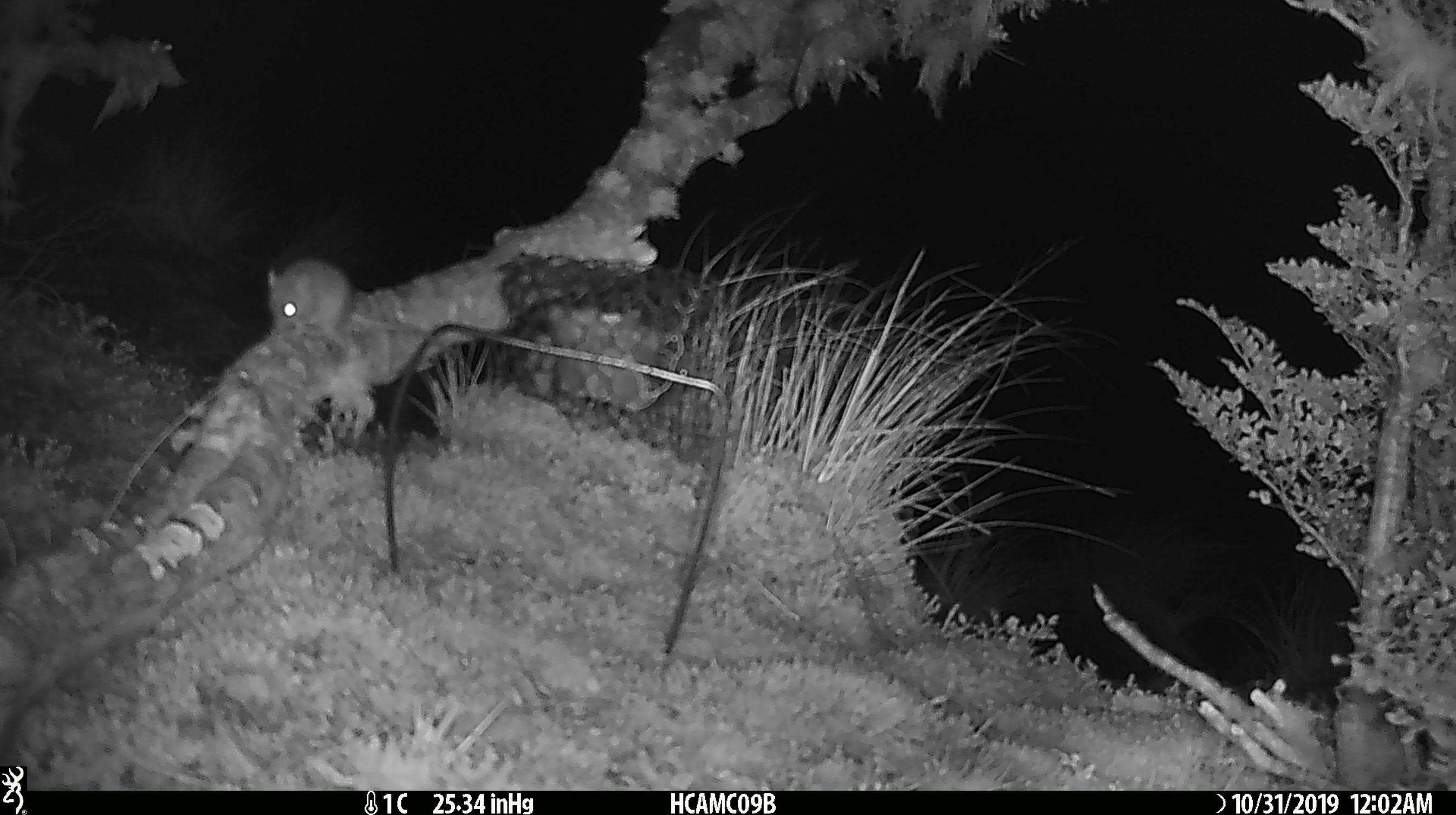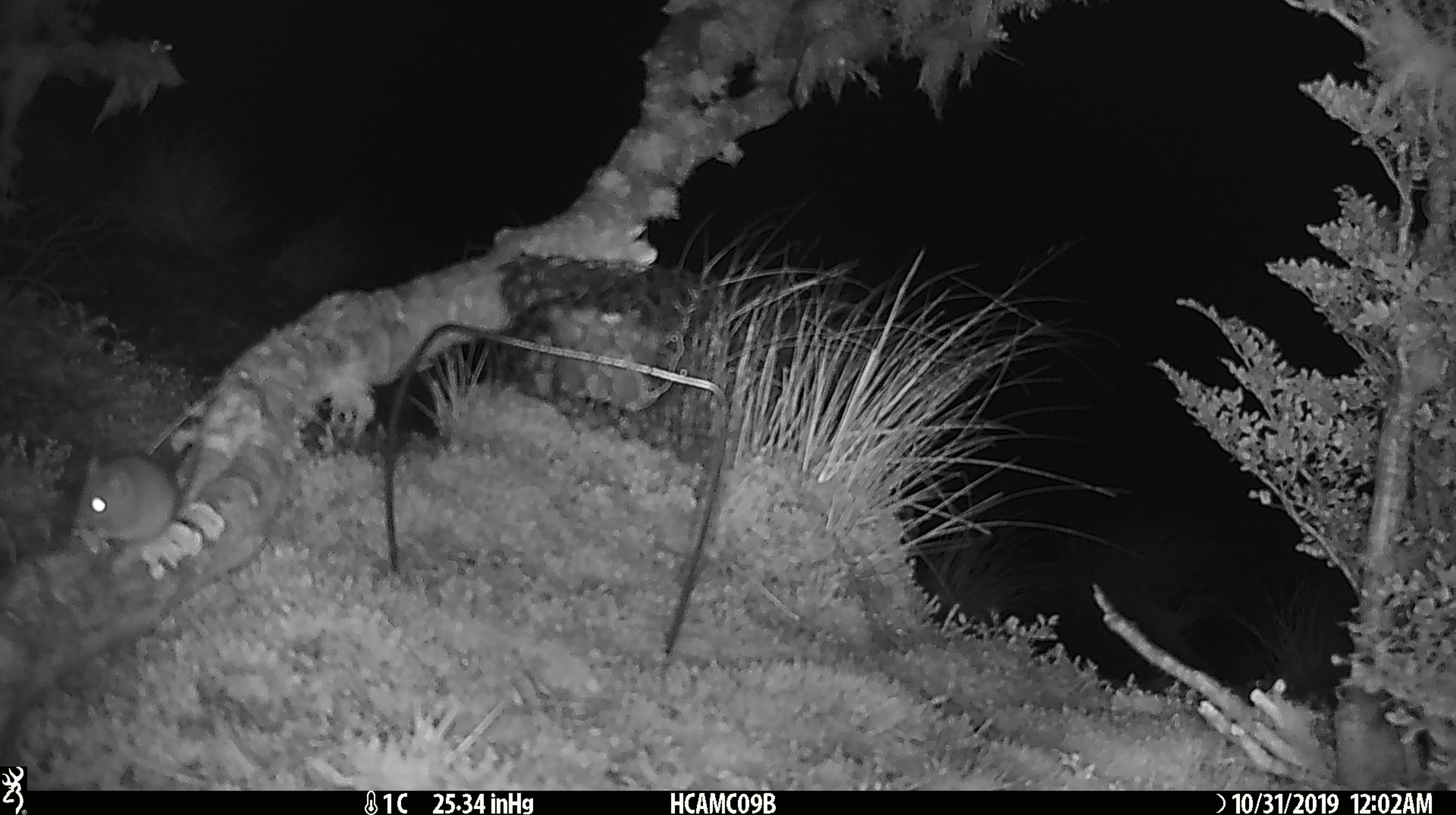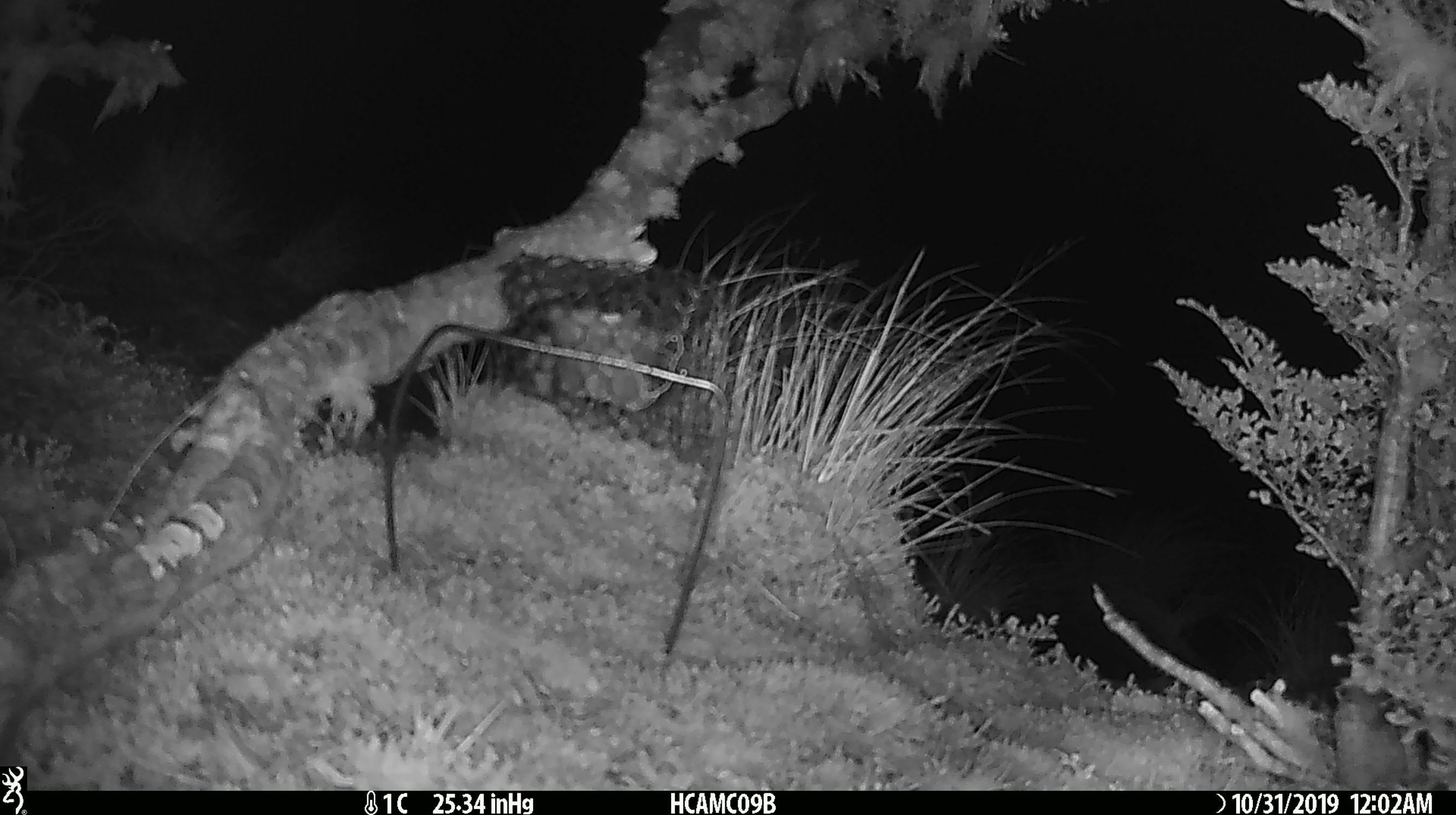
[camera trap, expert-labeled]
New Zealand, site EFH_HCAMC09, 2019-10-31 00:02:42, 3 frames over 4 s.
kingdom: Animalia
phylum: Chordata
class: Mammalia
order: Rodentia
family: Muridae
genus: Mus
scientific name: Mus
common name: mouse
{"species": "mouse (Mus)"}